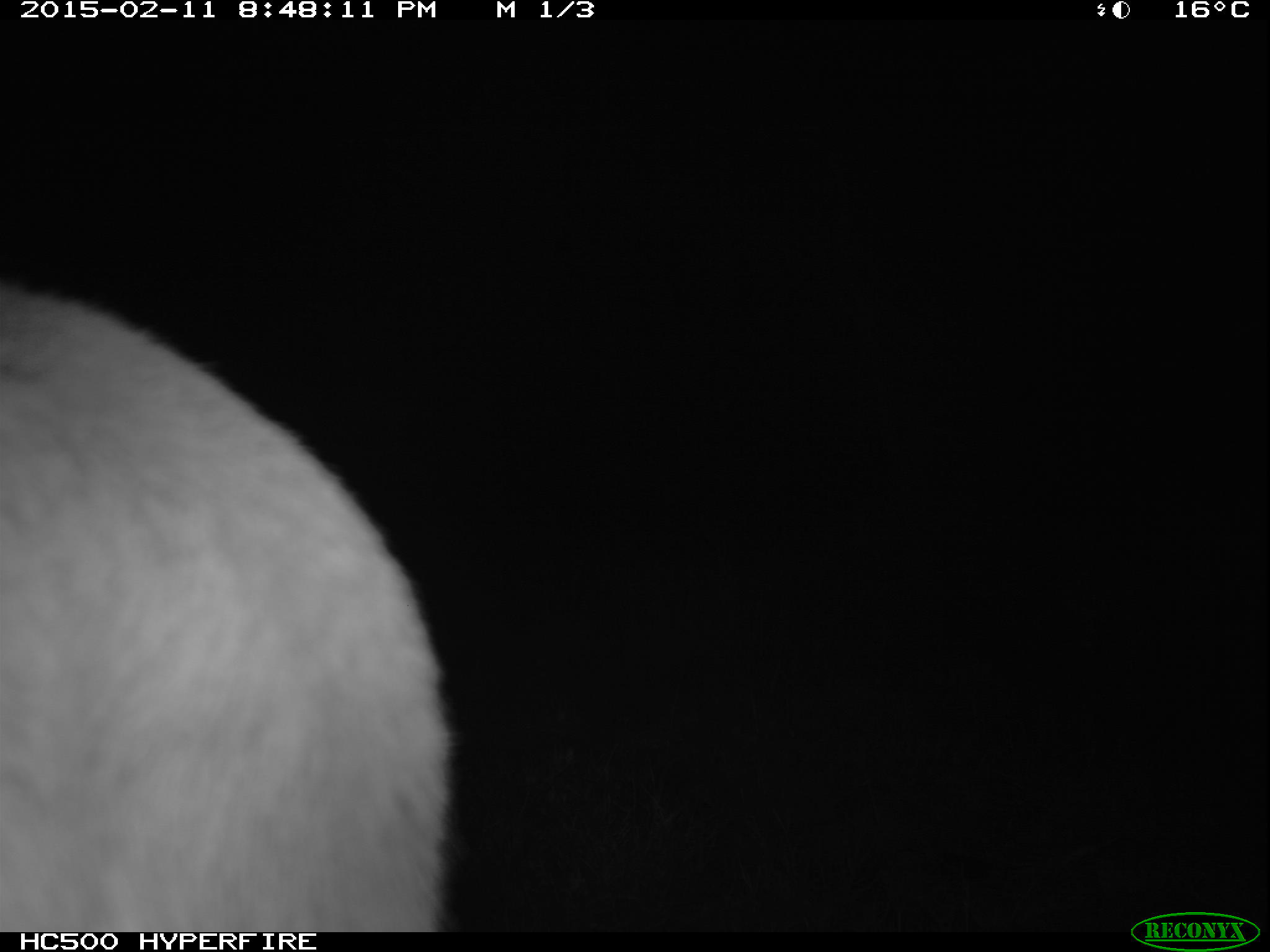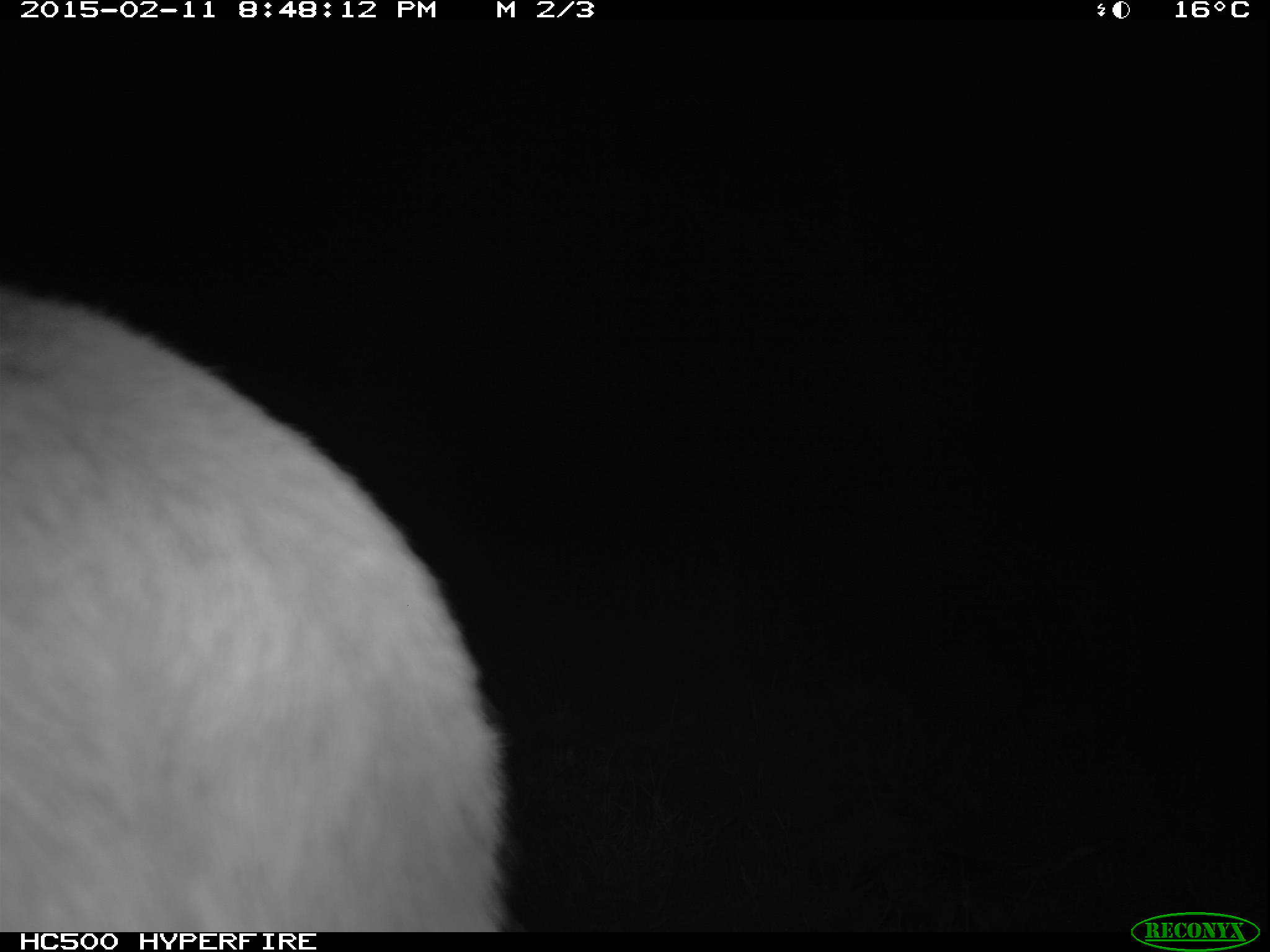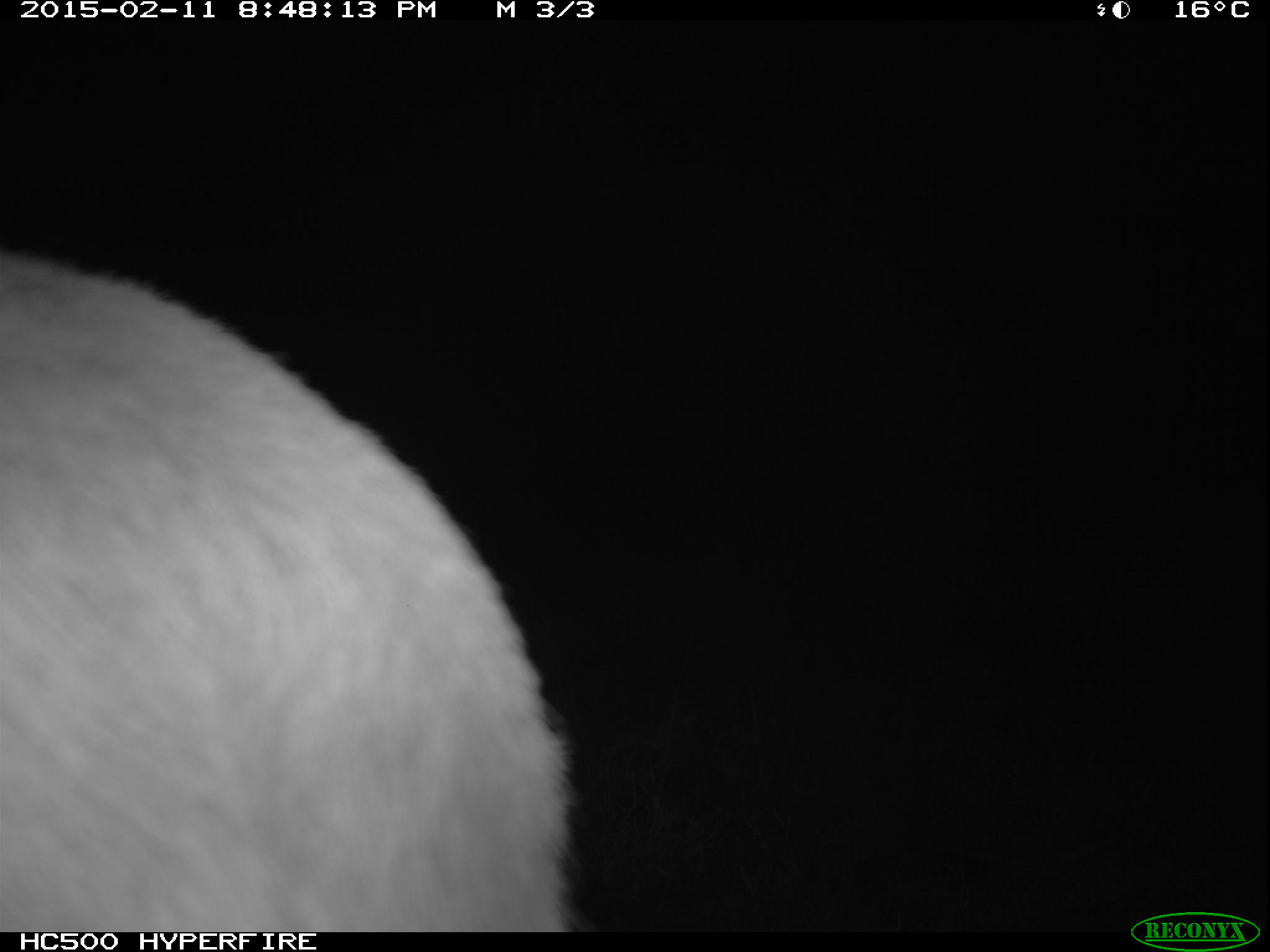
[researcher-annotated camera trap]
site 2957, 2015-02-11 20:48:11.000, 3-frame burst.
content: unidentified animal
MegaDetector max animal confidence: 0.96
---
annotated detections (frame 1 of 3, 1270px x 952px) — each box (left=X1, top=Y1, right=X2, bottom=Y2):
unidentifiable: (left=0, top=277, right=454, bottom=931)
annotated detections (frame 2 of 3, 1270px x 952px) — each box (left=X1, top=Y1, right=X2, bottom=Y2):
unidentifiable: (left=0, top=286, right=508, bottom=931)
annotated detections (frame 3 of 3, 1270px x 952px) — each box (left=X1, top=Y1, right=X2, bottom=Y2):
unidentifiable: (left=0, top=248, right=574, bottom=931)